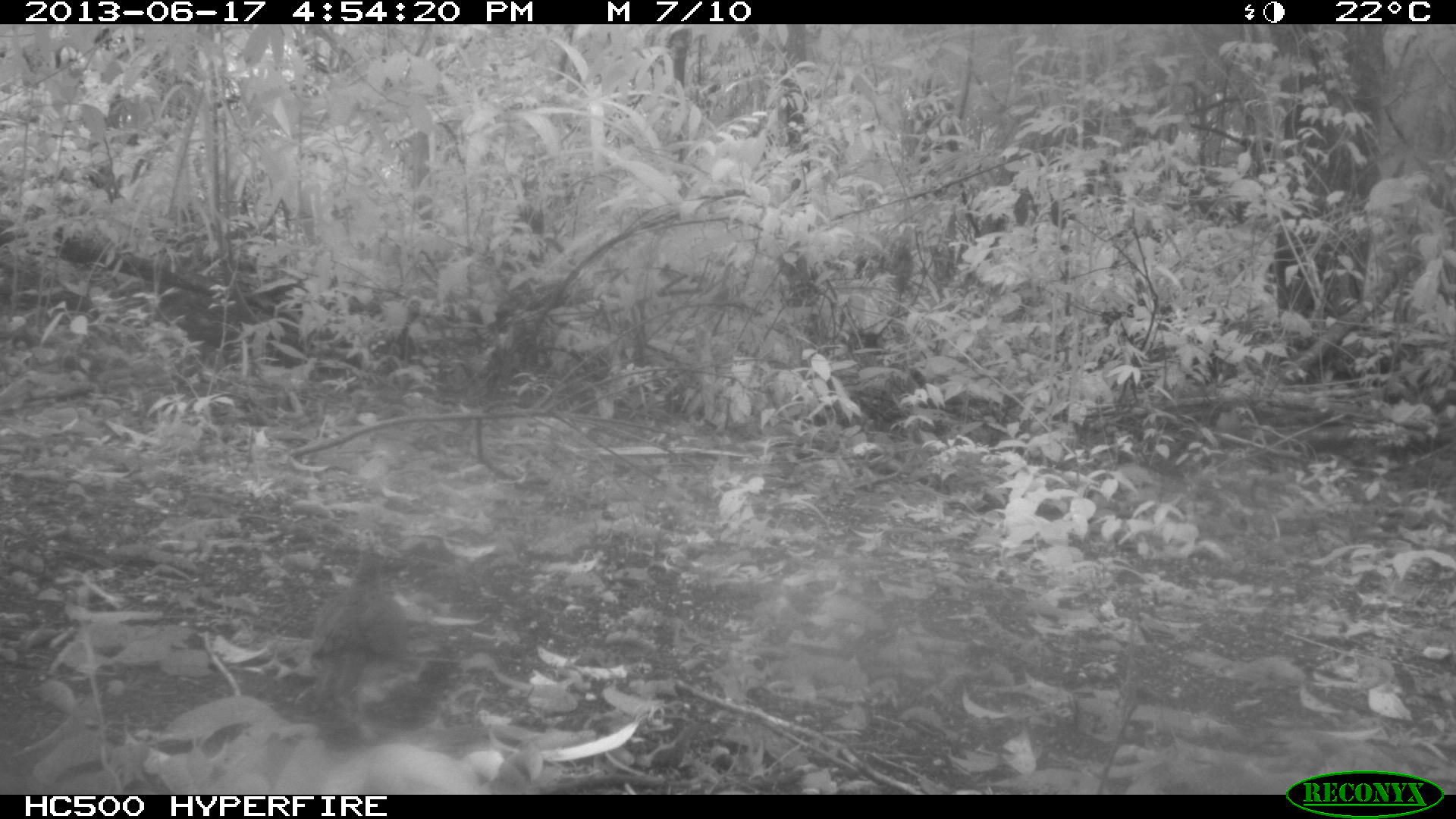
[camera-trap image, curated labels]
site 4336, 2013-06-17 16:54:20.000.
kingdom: Animalia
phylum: Chordata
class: Aves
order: Columbiformes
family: Columbidae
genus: Leptotila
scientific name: Leptotila plumbeiceps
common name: gray-headed dove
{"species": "Leptotila plumbeiceps (gray-headed dove)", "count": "1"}